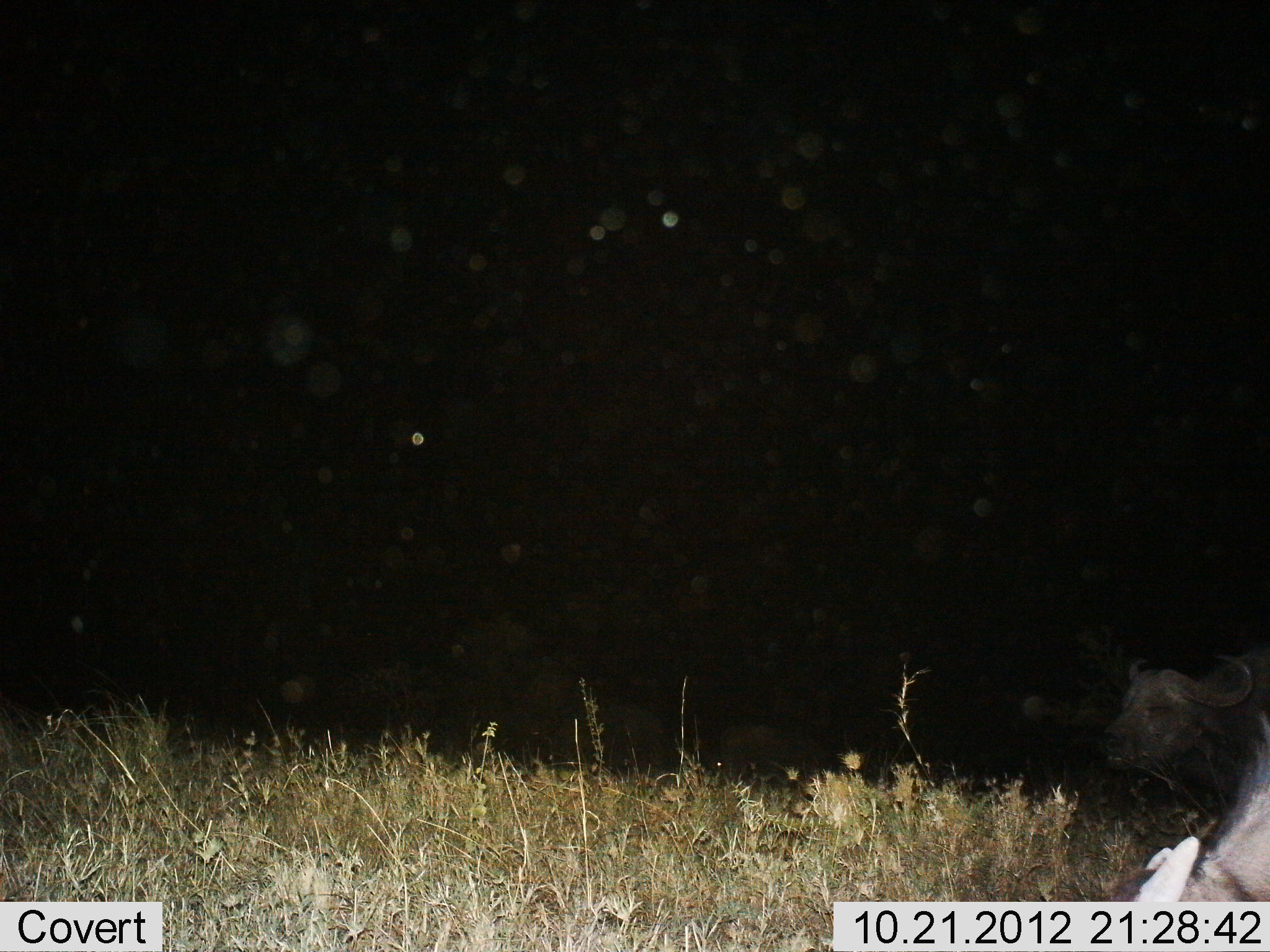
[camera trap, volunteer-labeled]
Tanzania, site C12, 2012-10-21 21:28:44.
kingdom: Animalia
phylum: Chordata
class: Mammalia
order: Artiodactyla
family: Bovidae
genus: Syncerus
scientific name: Syncerus caffer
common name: cape buffalo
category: buffalo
Buffalo (cape buffalo) (Syncerus caffer), count 2. Behavior (volunteer vote fractions): standing 30%, resting 70%, moving 0%, interacting 0%. Young present (vote fraction): 0%. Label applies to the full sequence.